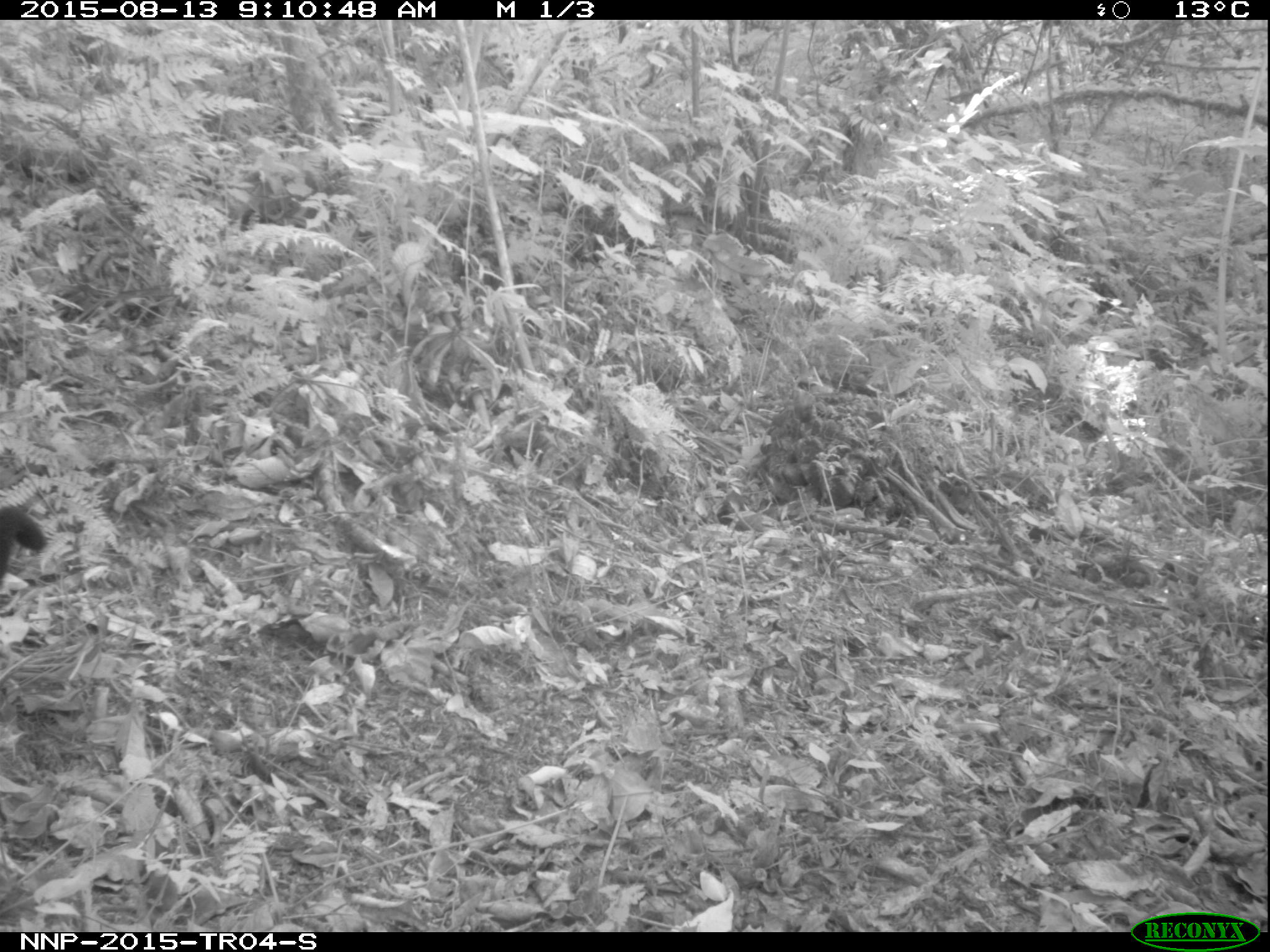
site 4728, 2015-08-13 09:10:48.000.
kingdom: Animalia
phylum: Chordata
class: Mammalia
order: Primates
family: Cercopithecidae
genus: Allochrocebus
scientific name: Allochrocebus lhoesti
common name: l'hoest's monkey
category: cercopithecus lhoesti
Cercopithecus lhoesti (l'hoest's monkey) (Allochrocebus lhoesti), count 1.